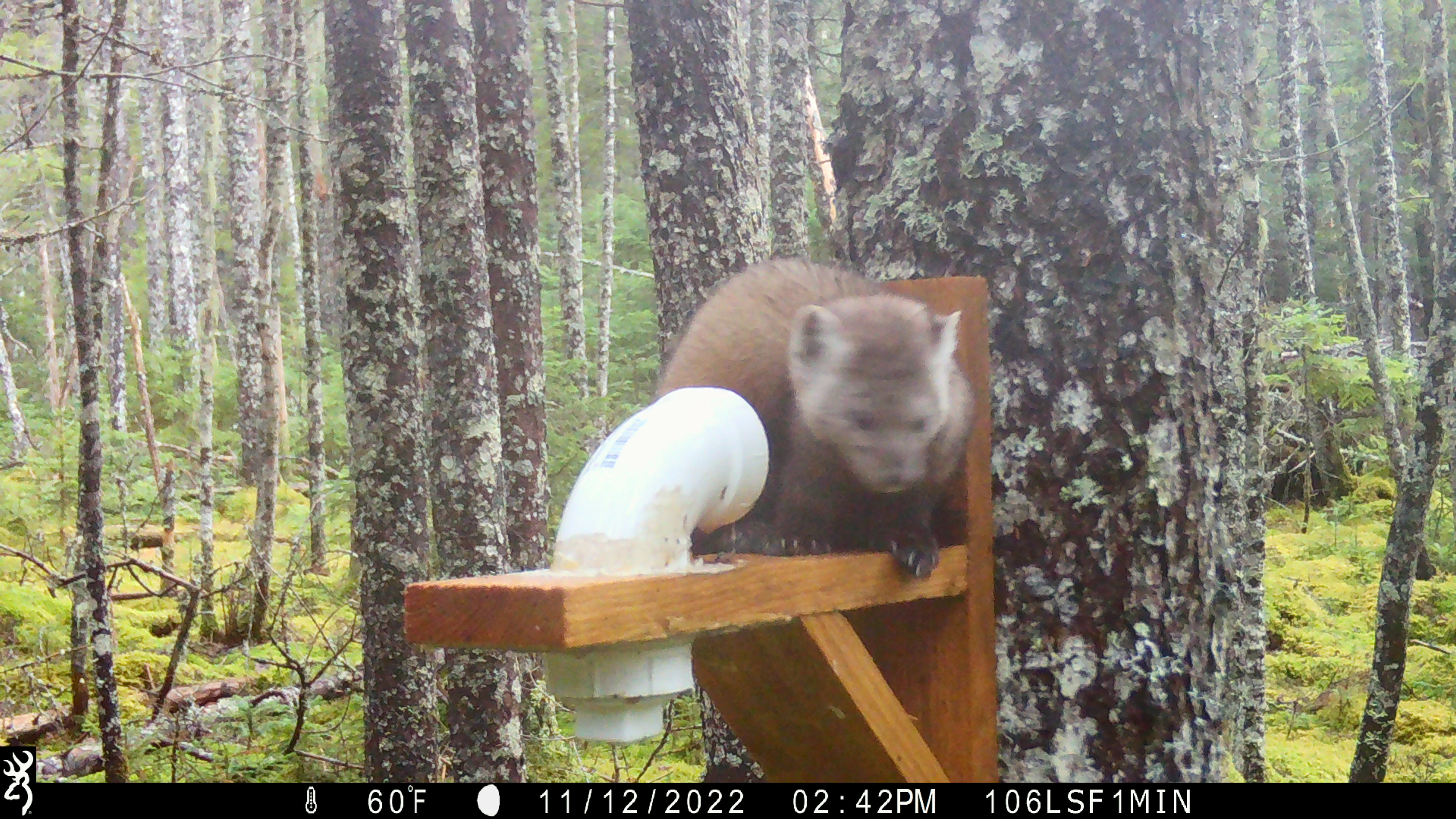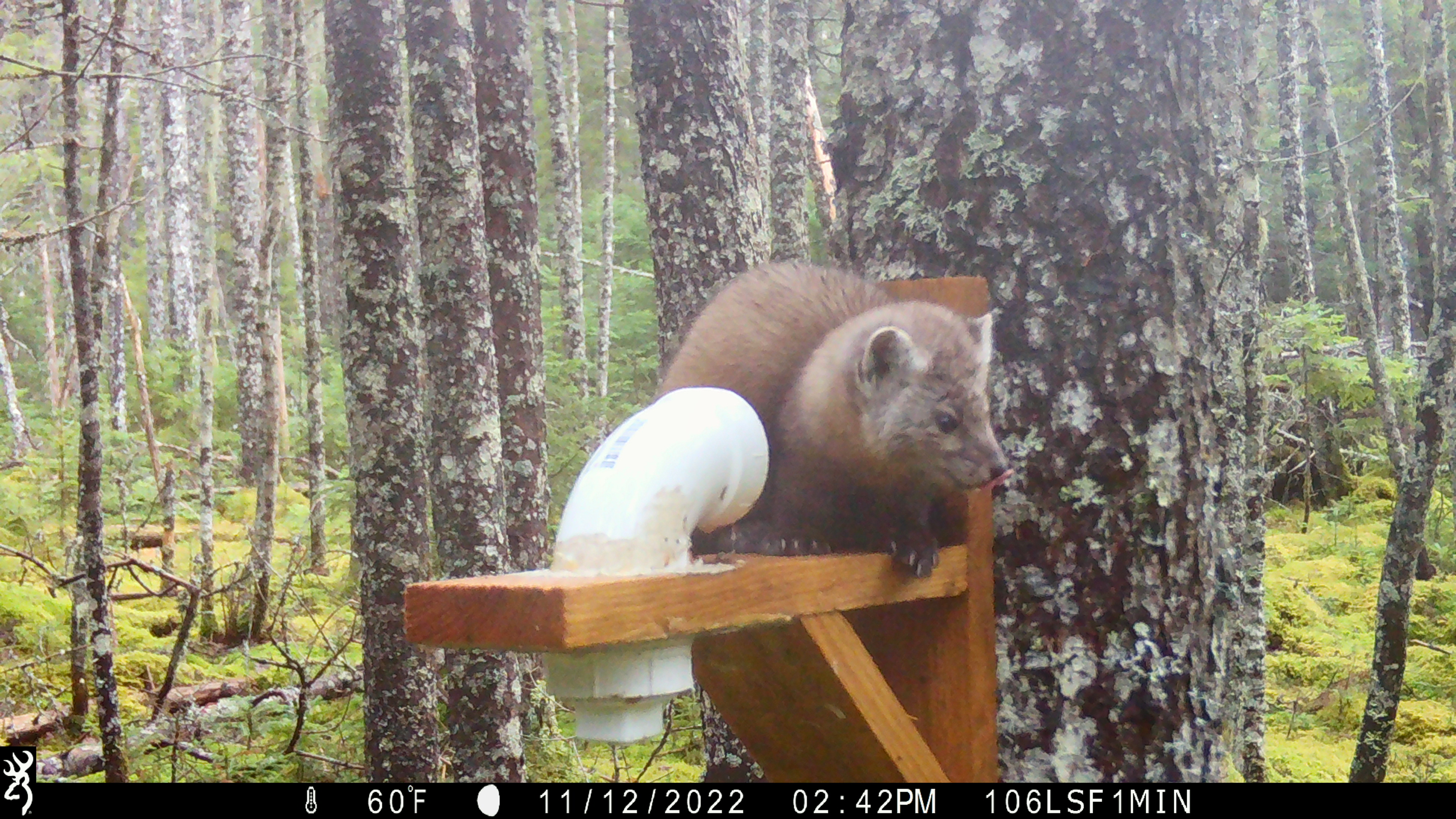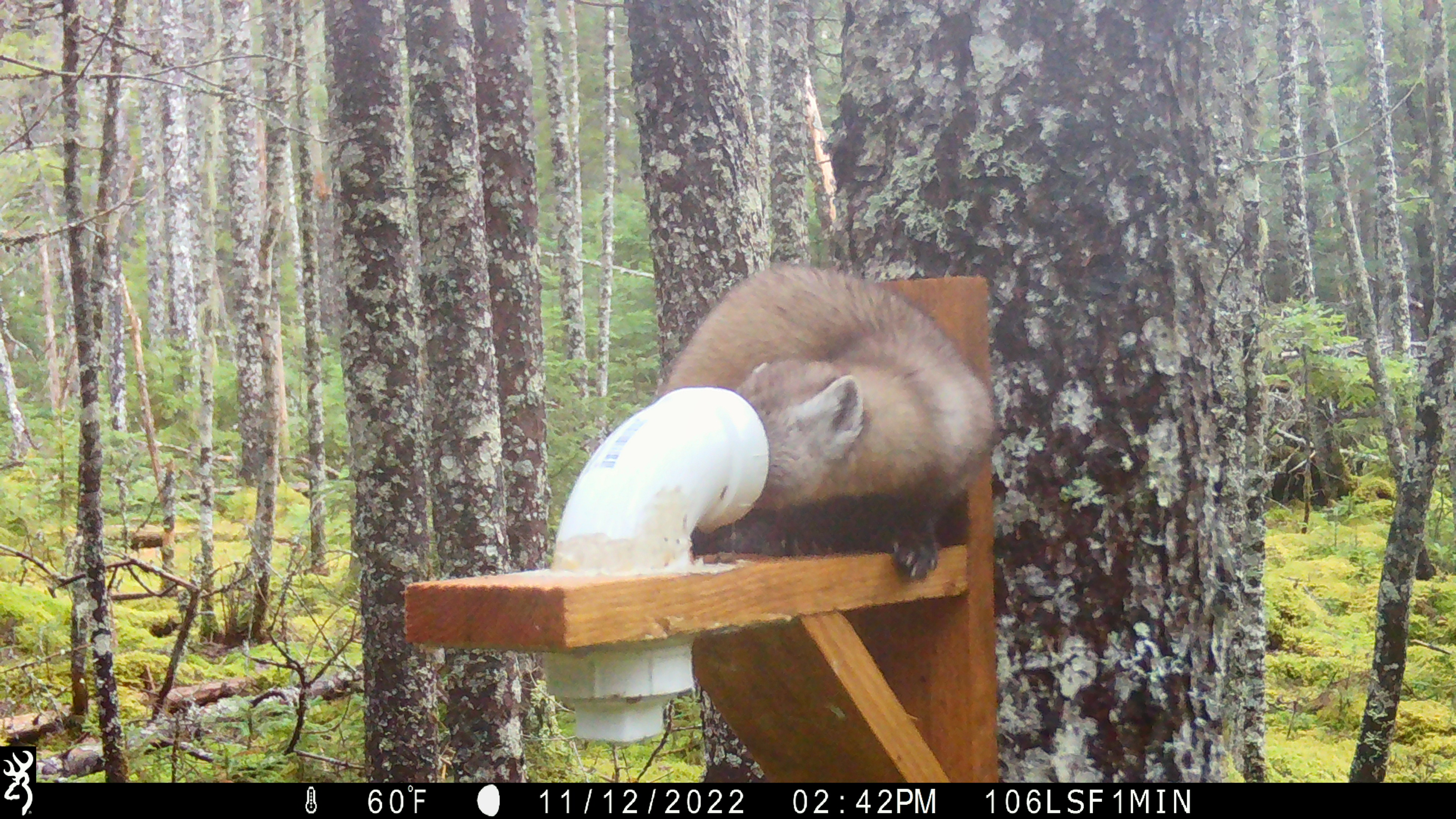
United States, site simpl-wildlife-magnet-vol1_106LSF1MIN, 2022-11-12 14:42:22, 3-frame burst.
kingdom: Animalia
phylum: Chordata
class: Mammalia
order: Carnivora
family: Mustelidae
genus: Martes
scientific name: Martes americana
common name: american marten